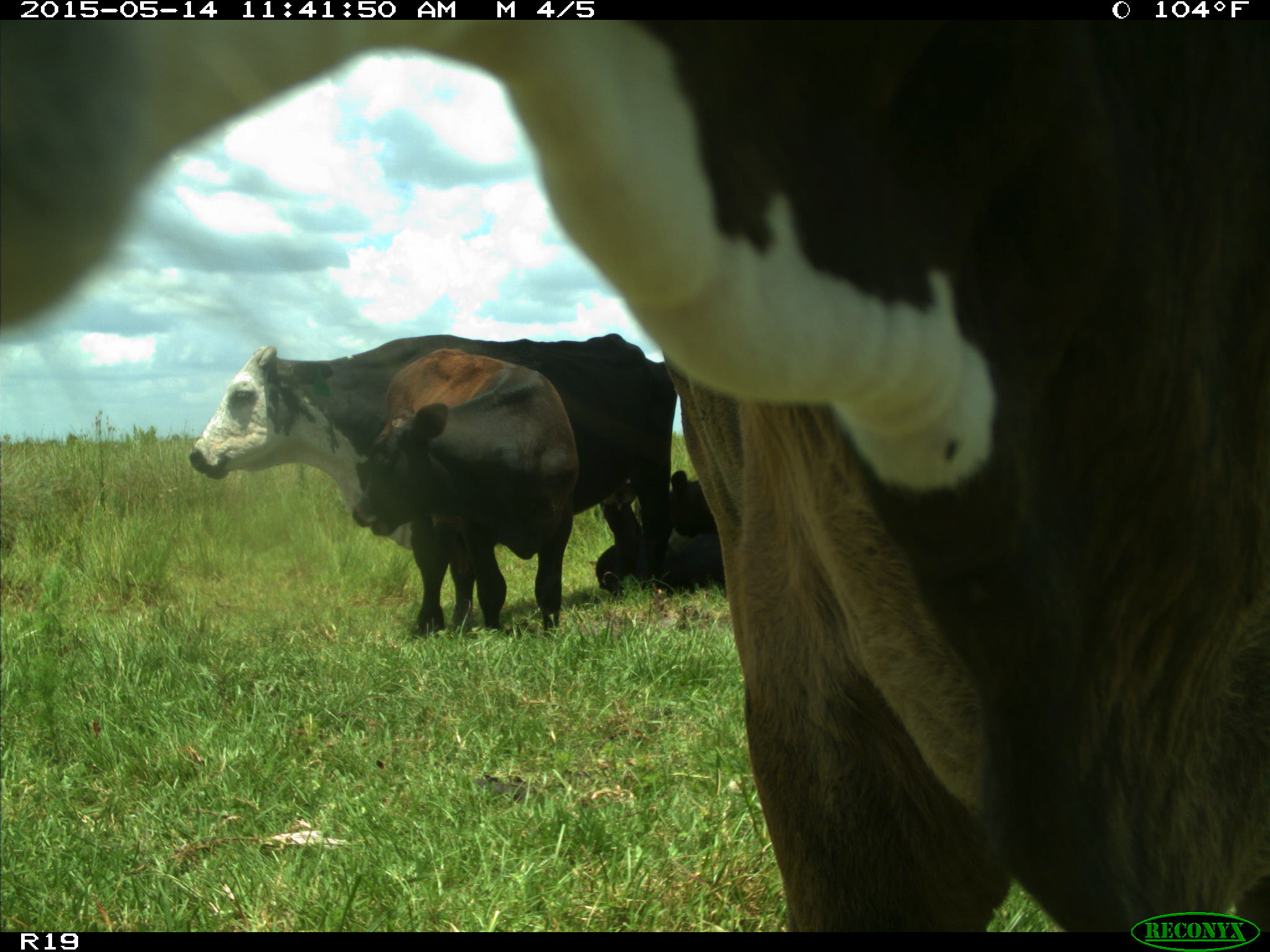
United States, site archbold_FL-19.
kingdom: Animalia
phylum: Chordata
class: Mammalia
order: Artiodactyla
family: Bovidae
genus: Bos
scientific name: Bos taurus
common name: domestic cow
Bos taurus (domestic cow).